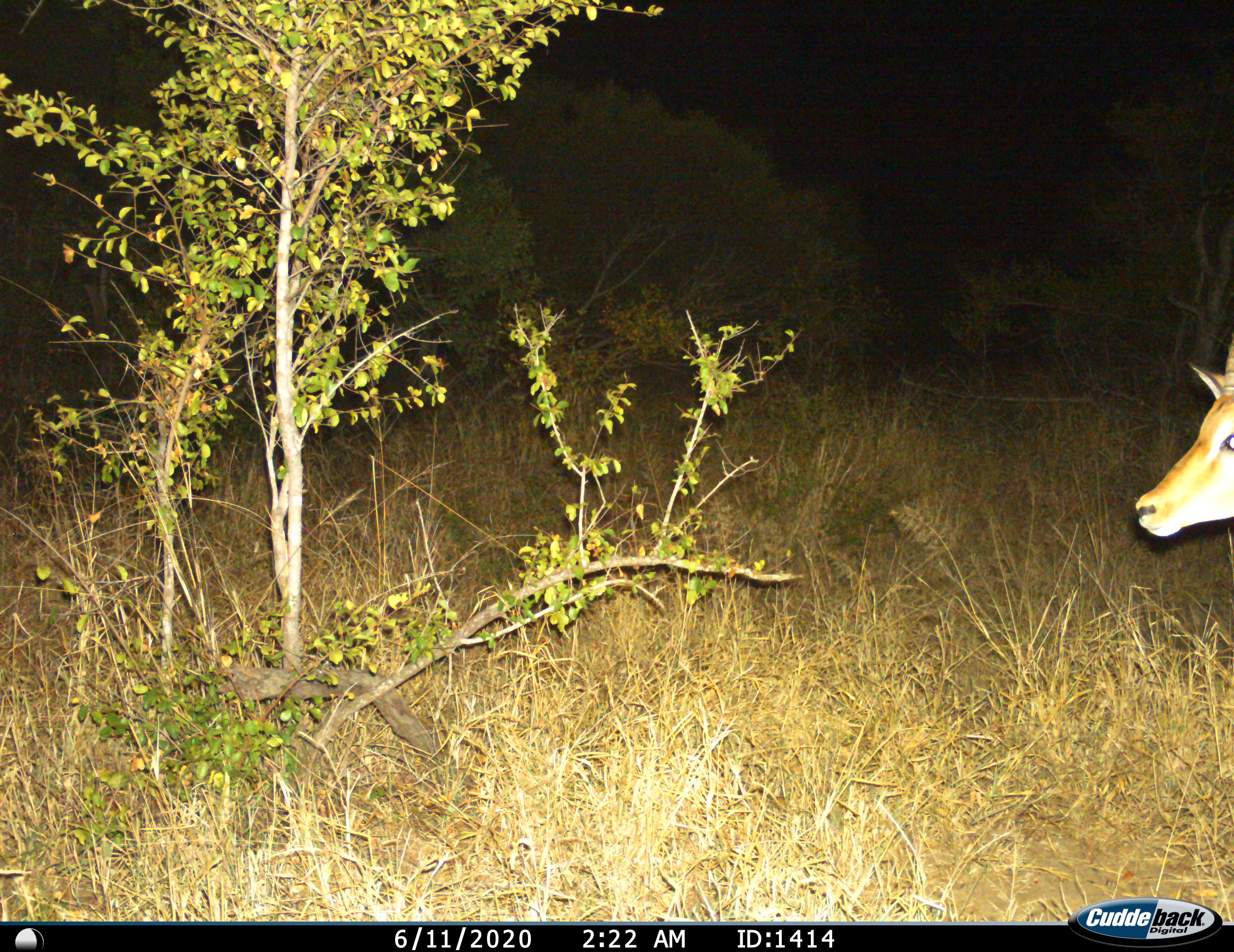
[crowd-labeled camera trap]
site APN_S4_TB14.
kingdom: Animalia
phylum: Chordata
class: Mammalia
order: Artiodactyla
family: Bovidae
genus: Aepyceros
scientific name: Aepyceros melampus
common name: impala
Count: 1.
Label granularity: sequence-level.